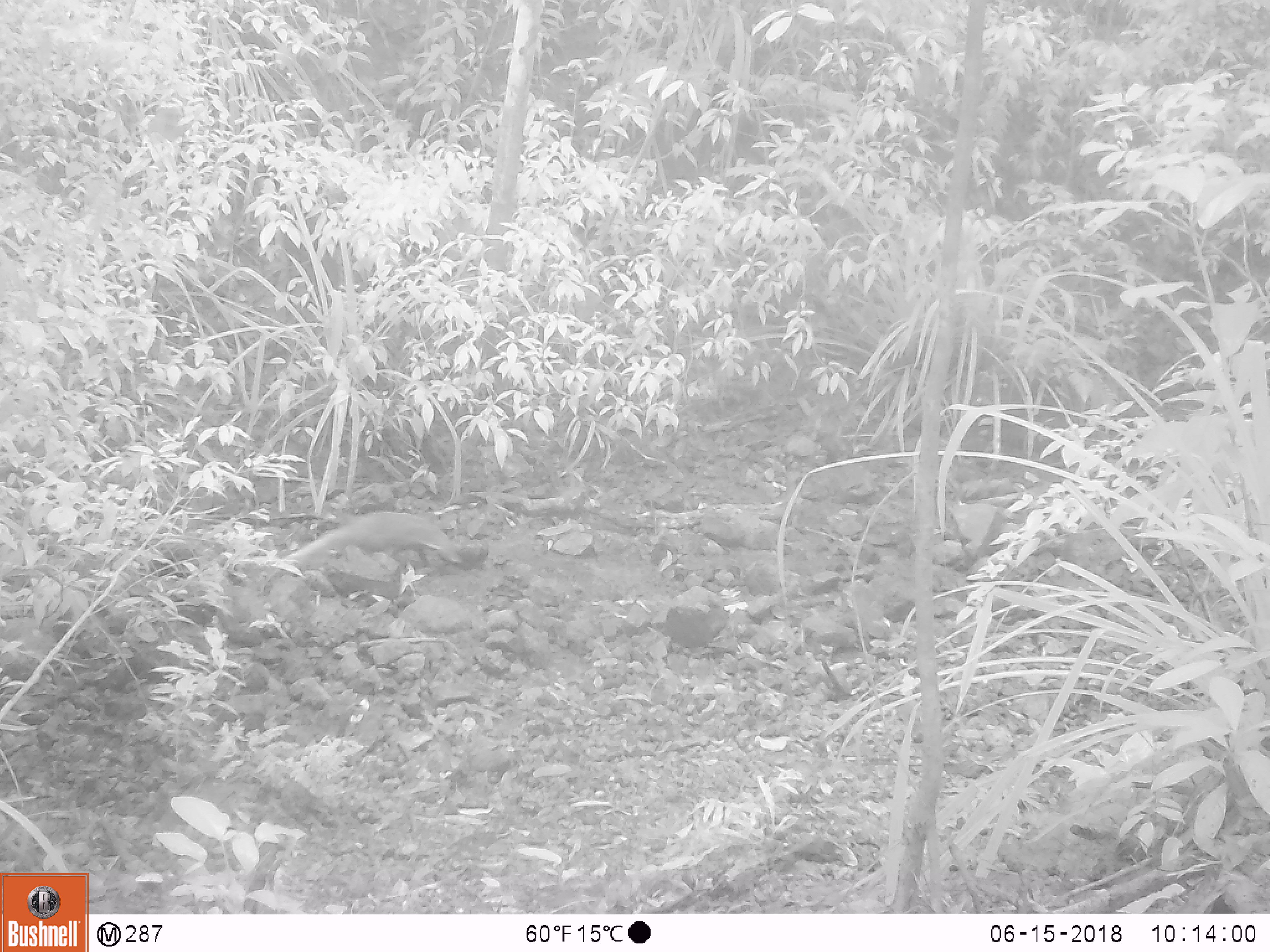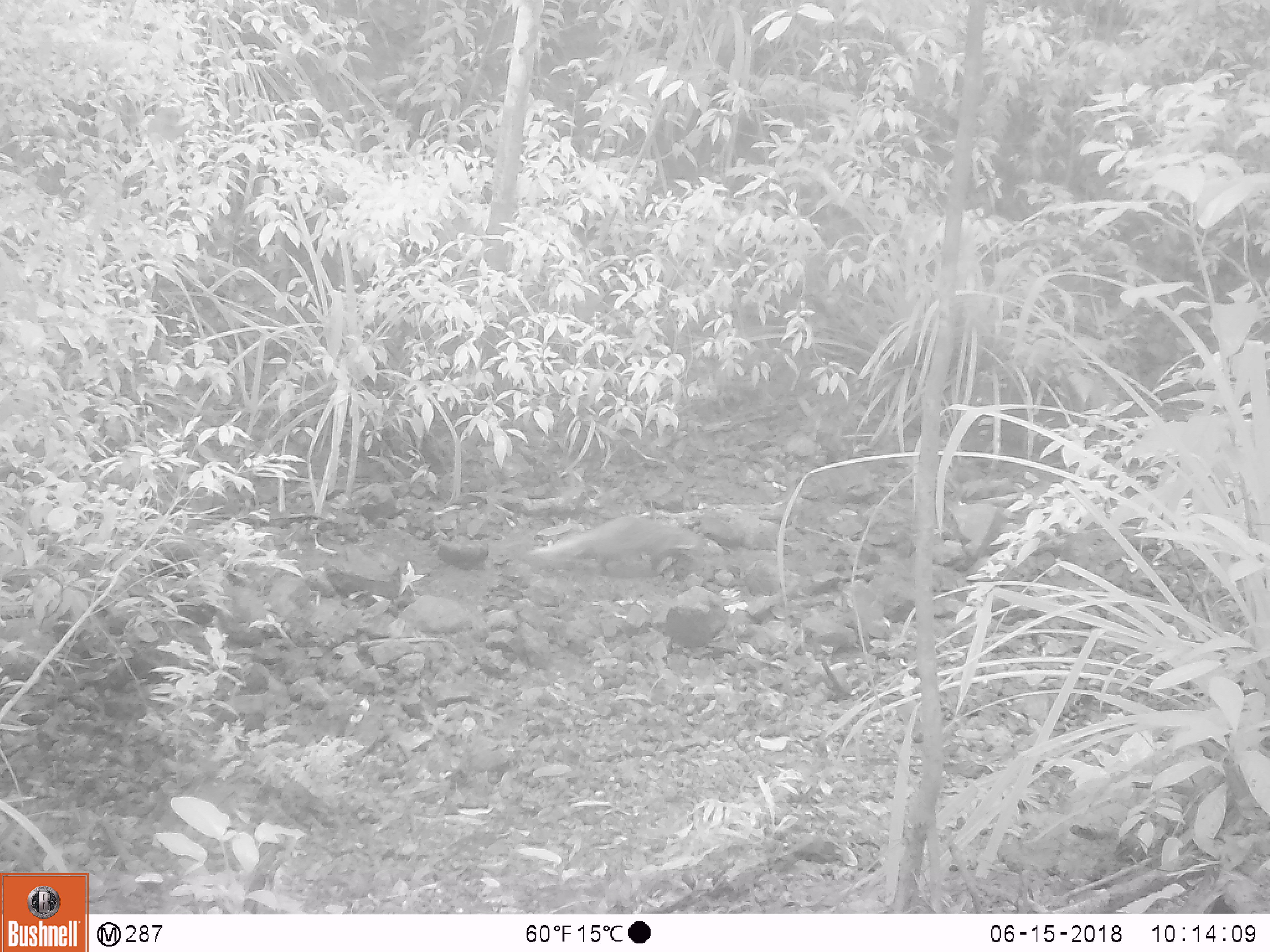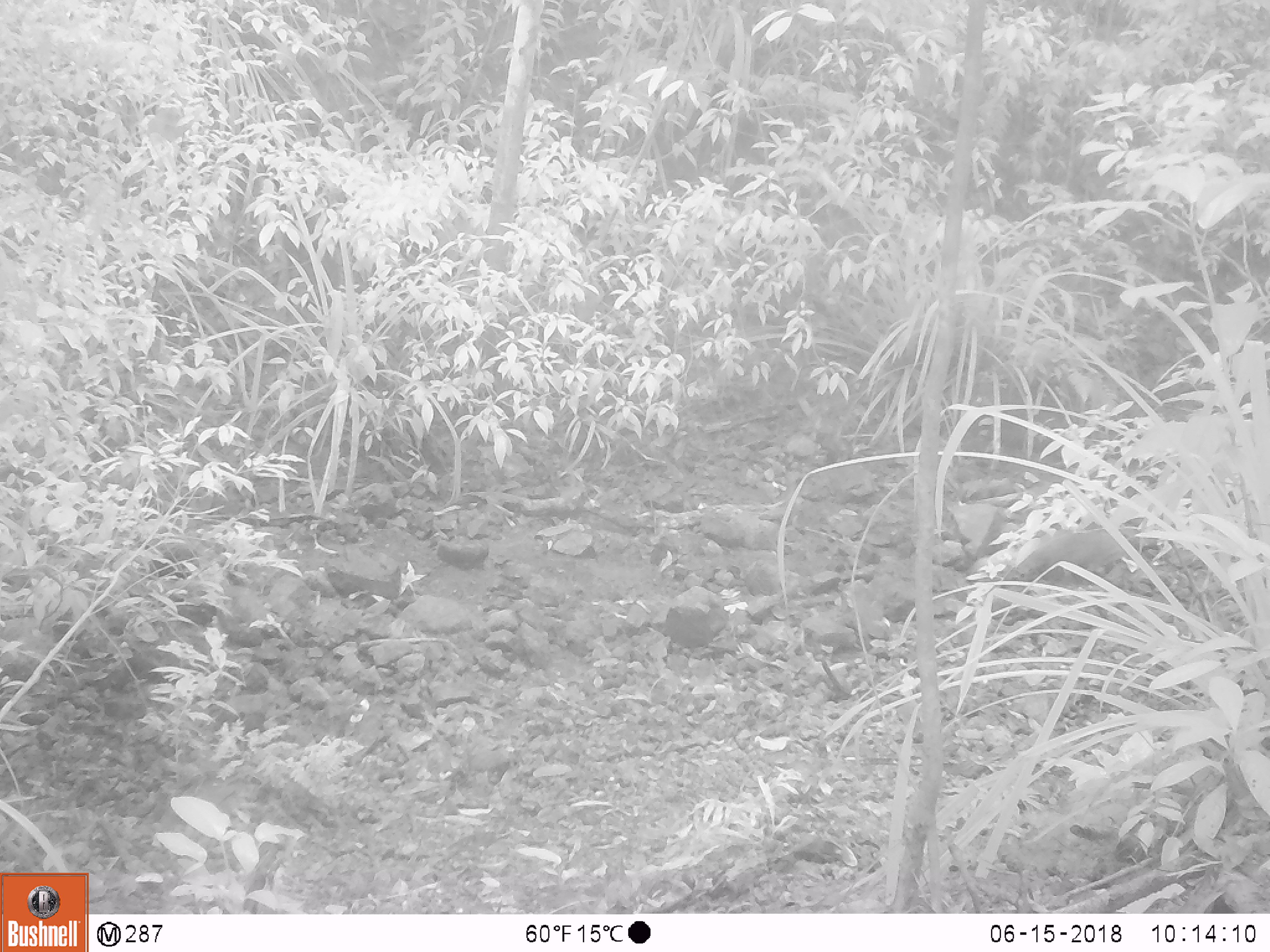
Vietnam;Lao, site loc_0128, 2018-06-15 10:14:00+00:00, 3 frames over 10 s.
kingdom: Animalia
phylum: Chordata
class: Mammalia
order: Carnivora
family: Herpestidae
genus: Urva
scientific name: Urva urva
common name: crab-eating mongoose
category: crab eating mongoose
Crab eating mongoose (crab-eating mongoose) (Urva urva). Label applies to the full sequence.